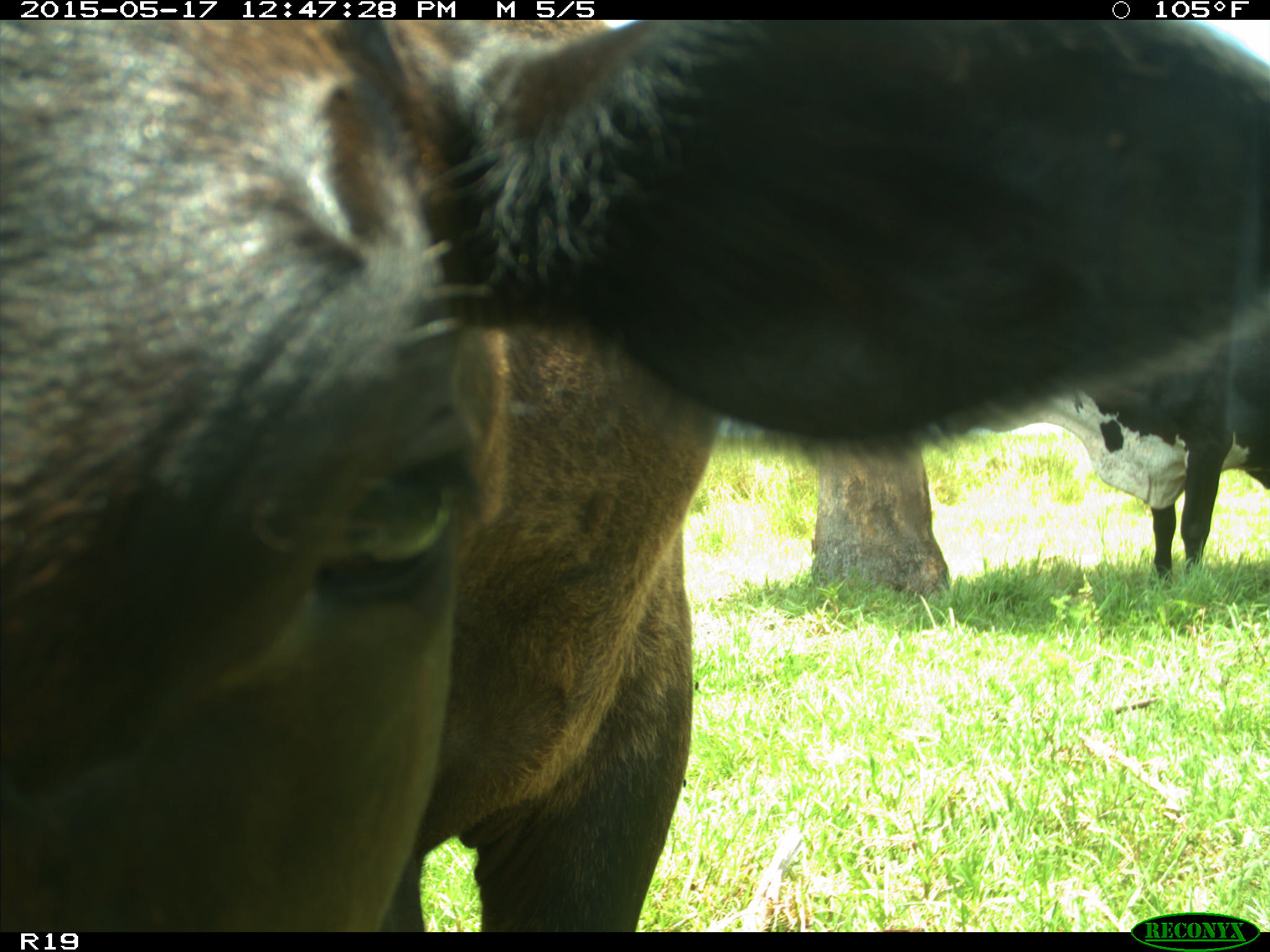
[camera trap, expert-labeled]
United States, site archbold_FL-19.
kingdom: Animalia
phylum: Chordata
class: Mammalia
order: Artiodactyla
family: Bovidae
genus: Bos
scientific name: Bos taurus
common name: domestic cow